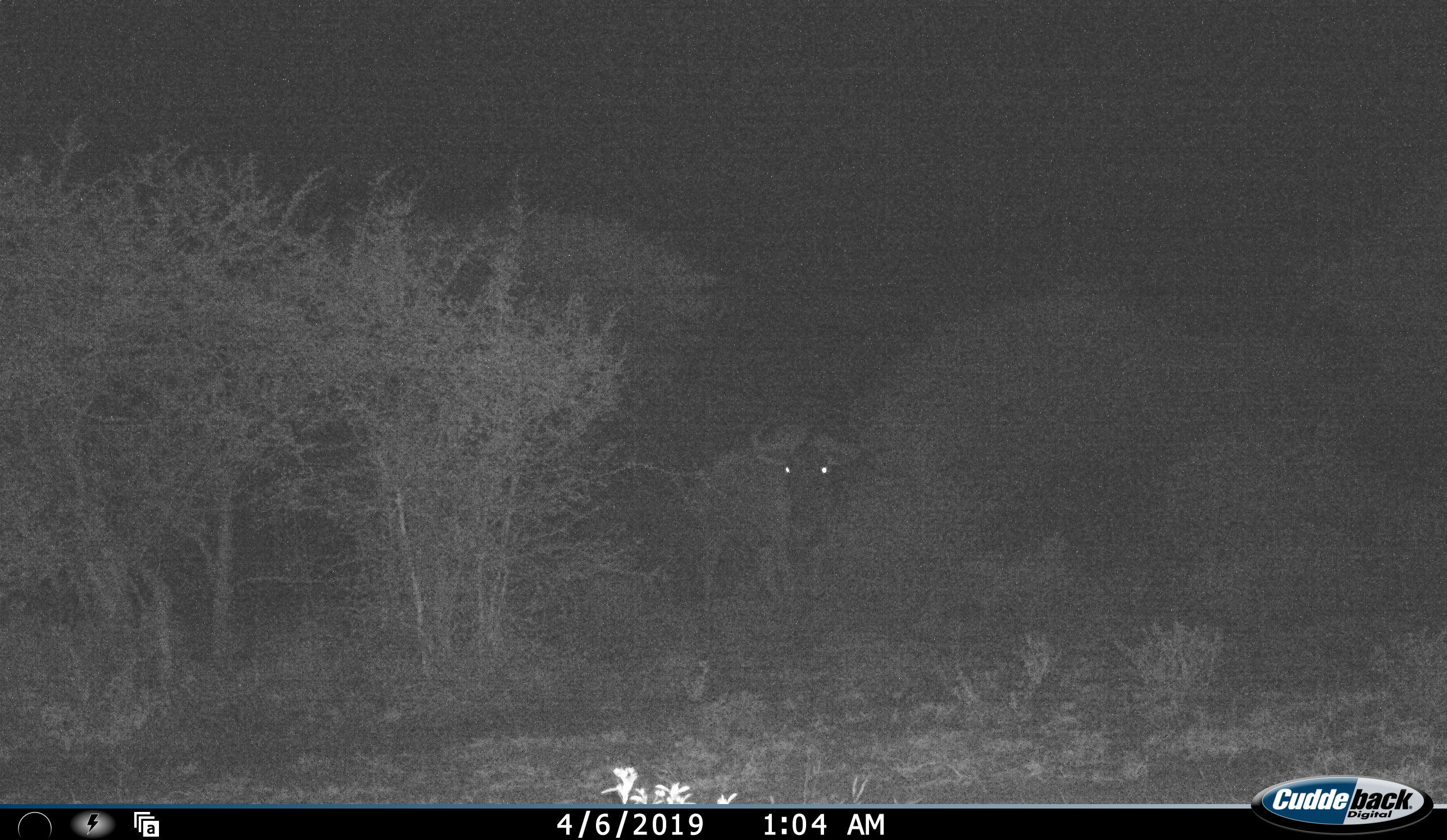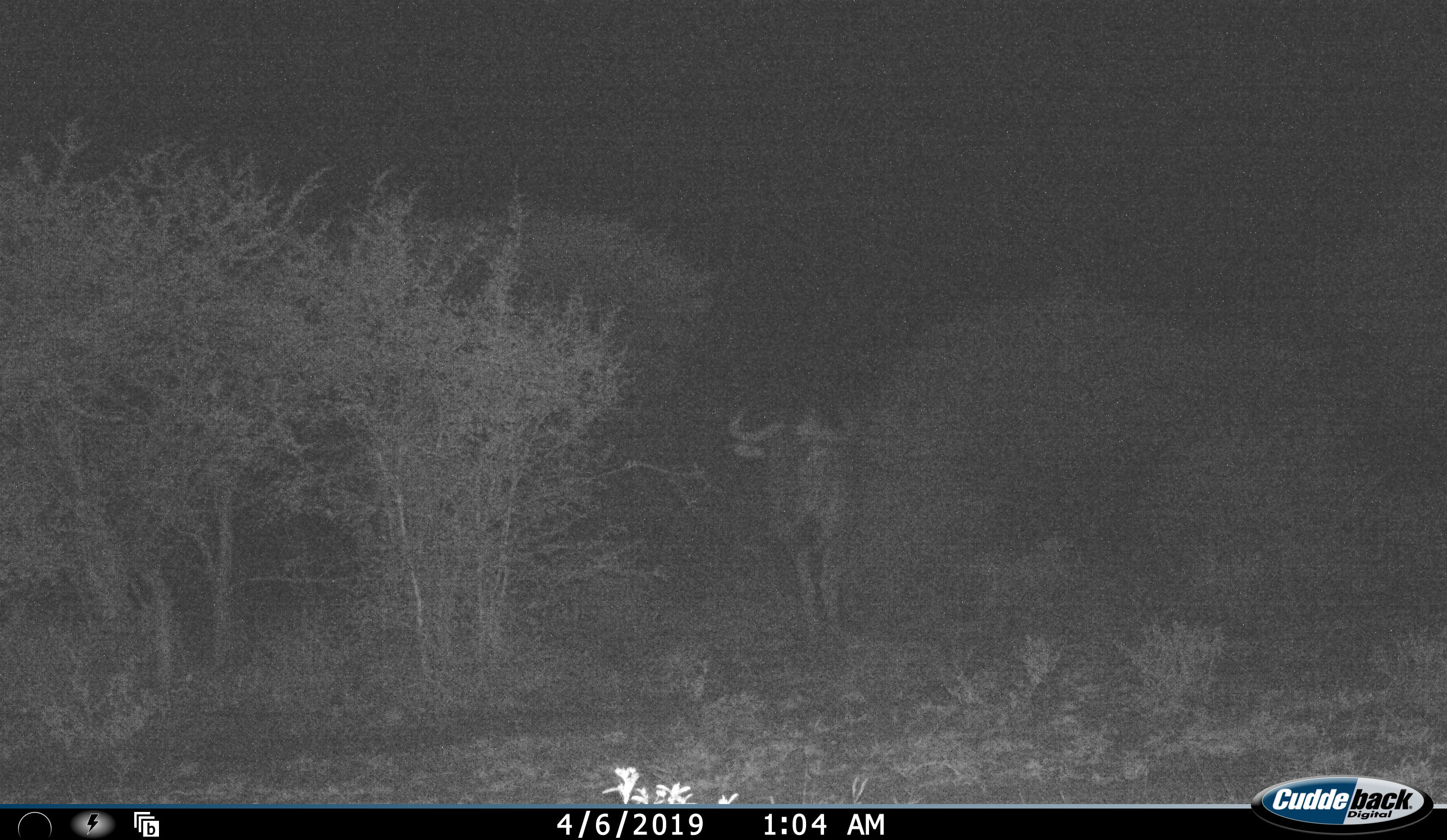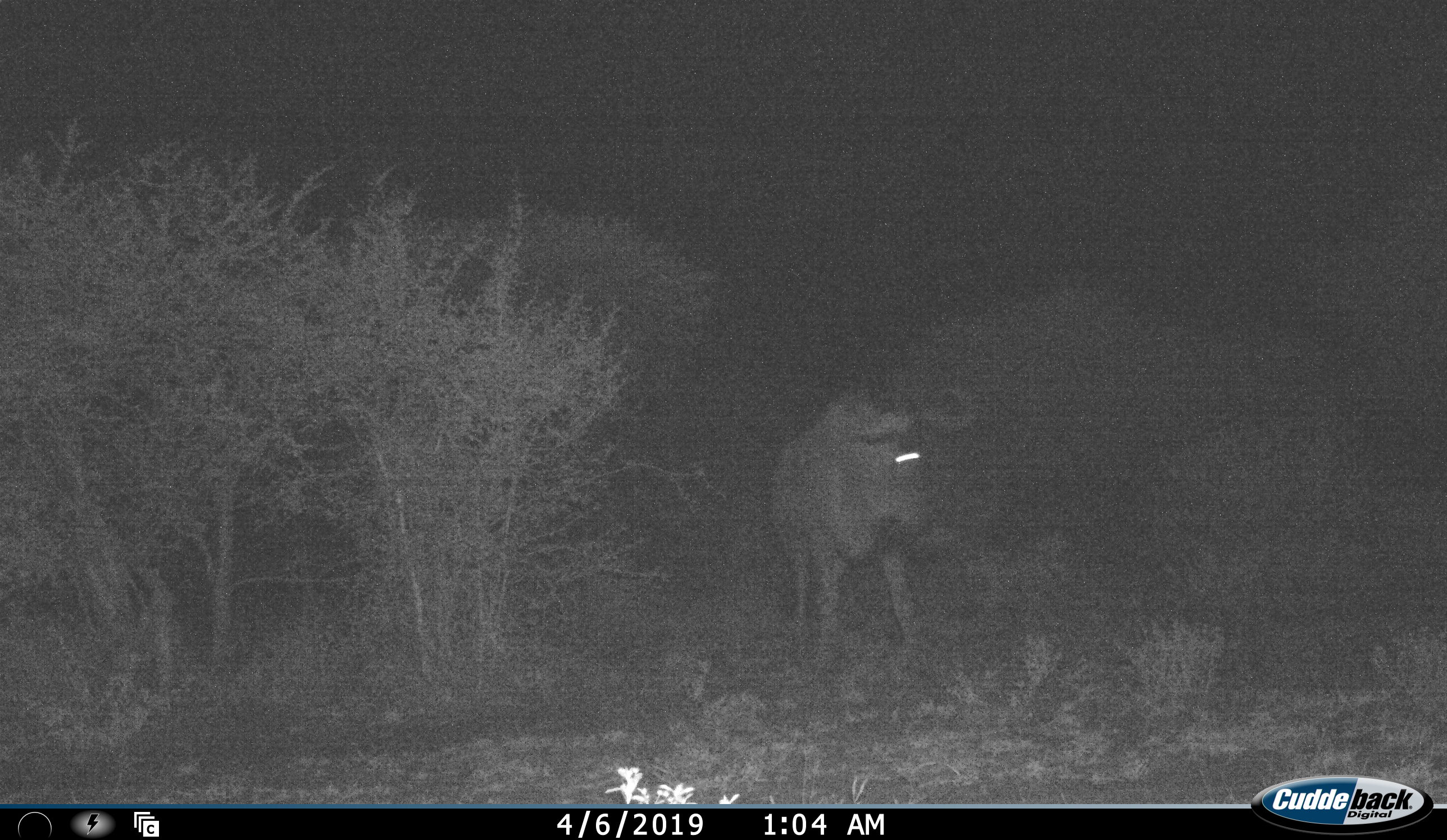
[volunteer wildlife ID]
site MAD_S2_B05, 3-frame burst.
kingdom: Animalia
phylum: Chordata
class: Mammalia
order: Artiodactyla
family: Bovidae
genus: Connochaetes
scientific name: Connochaetes taurinus taurinus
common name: blue wildebeest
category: wildebeestblue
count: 1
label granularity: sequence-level